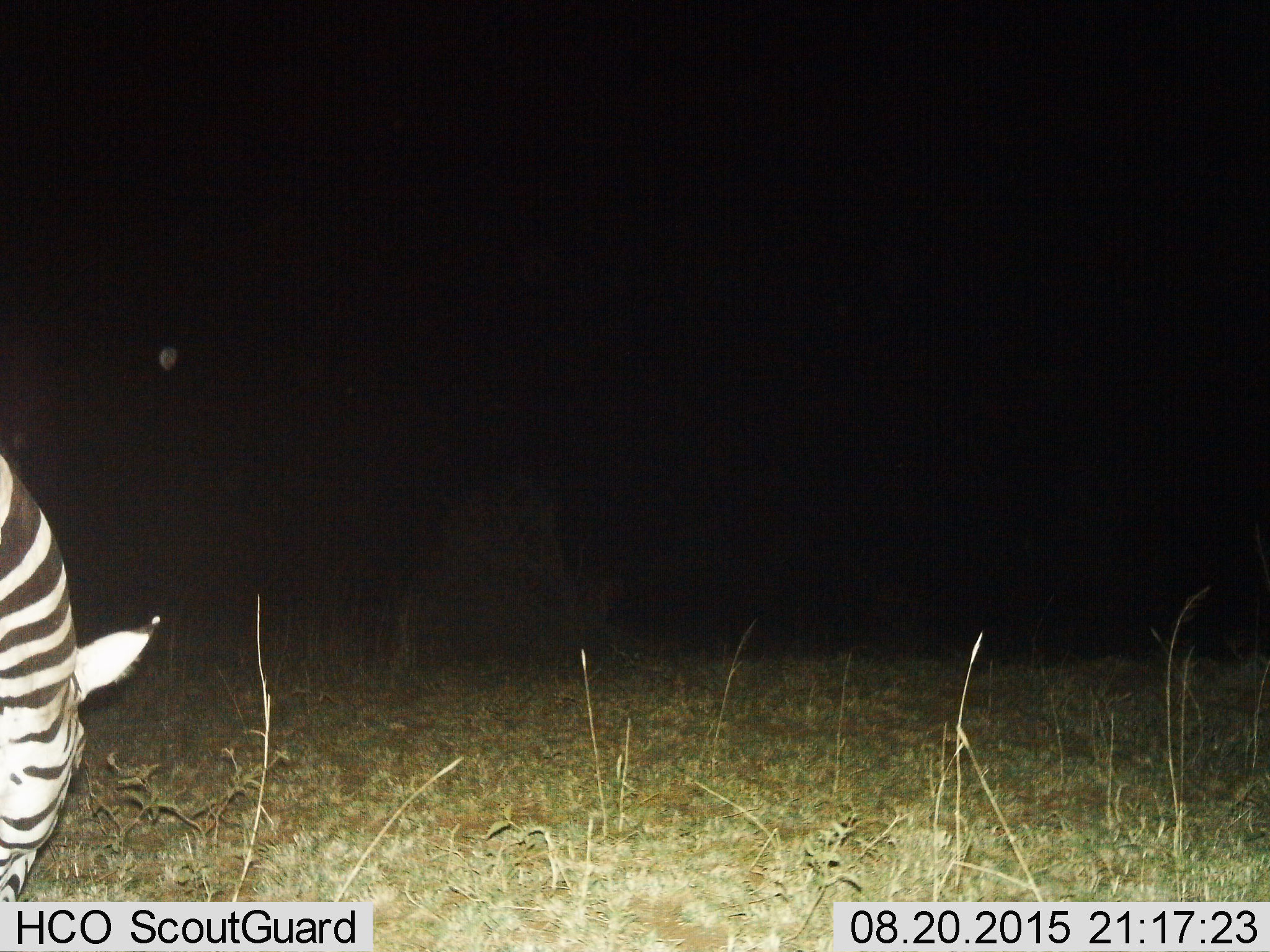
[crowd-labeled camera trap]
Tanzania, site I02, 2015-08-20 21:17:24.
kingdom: Animalia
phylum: Chordata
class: Mammalia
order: Perissodactyla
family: Equidae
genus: Equus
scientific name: Equus quagga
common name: plains zebra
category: zebra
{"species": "zebra (plains zebra) (Equus quagga)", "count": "1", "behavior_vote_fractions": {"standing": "20%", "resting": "0%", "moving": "0%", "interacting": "0%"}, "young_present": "0%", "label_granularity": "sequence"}